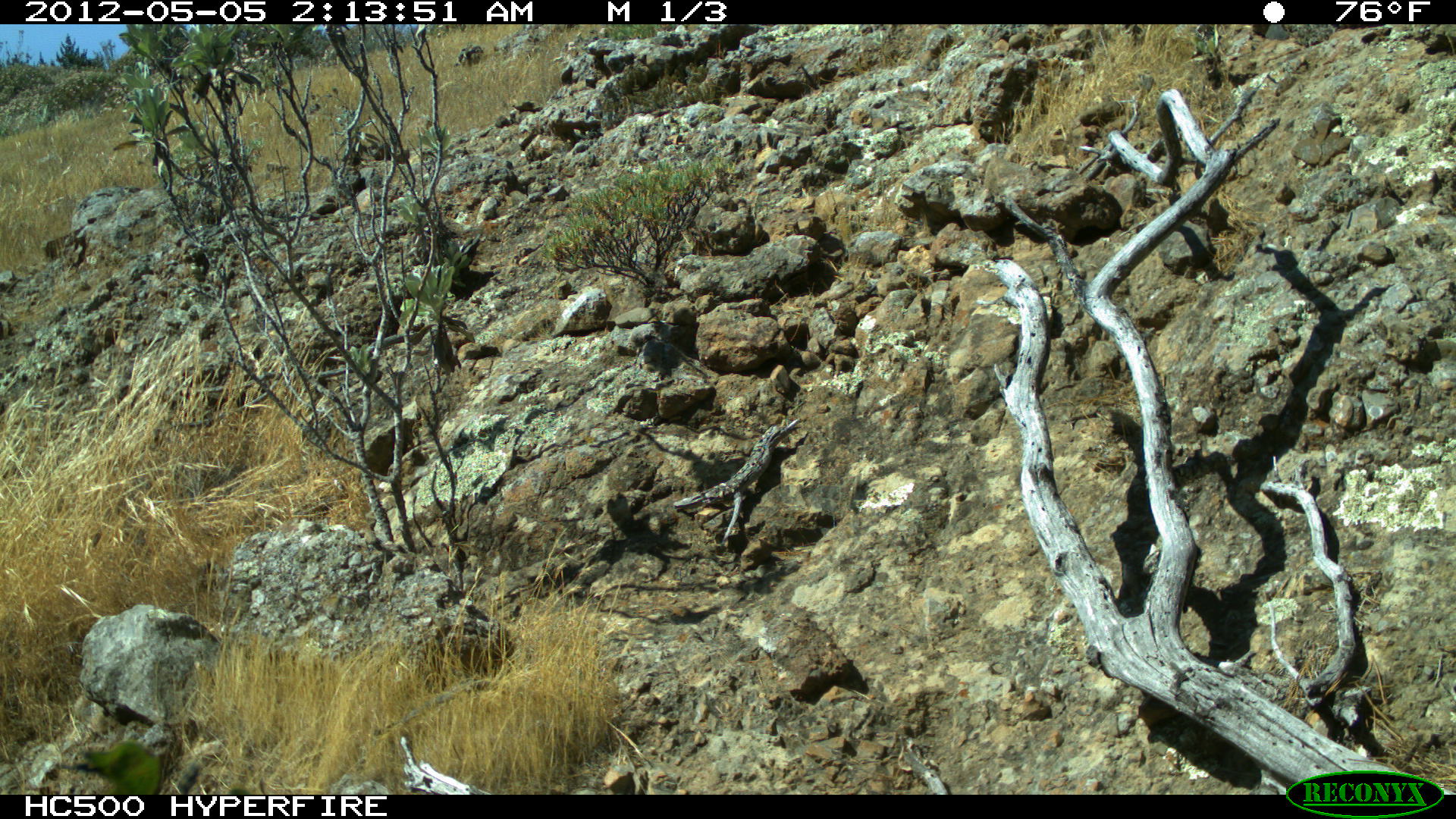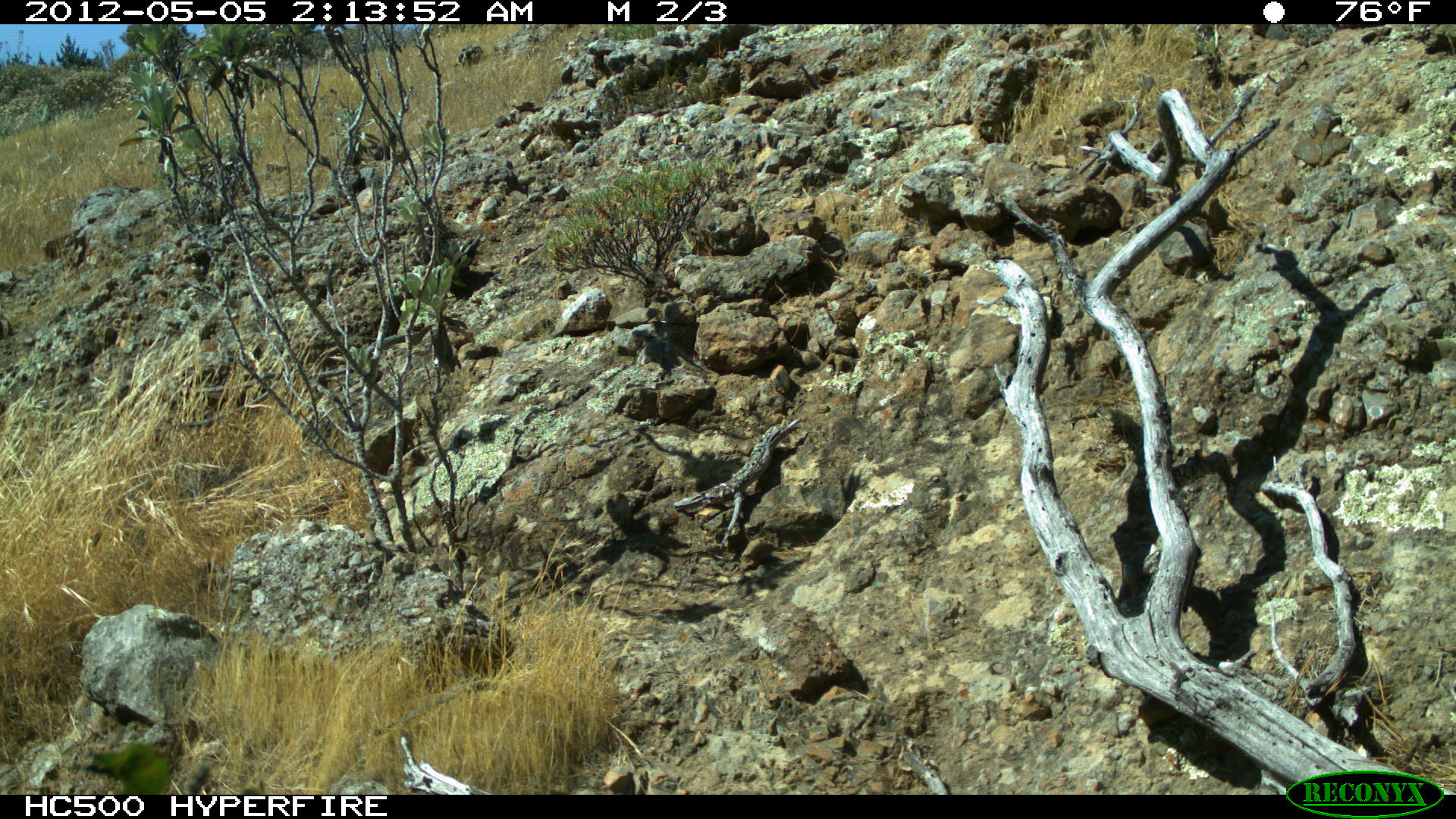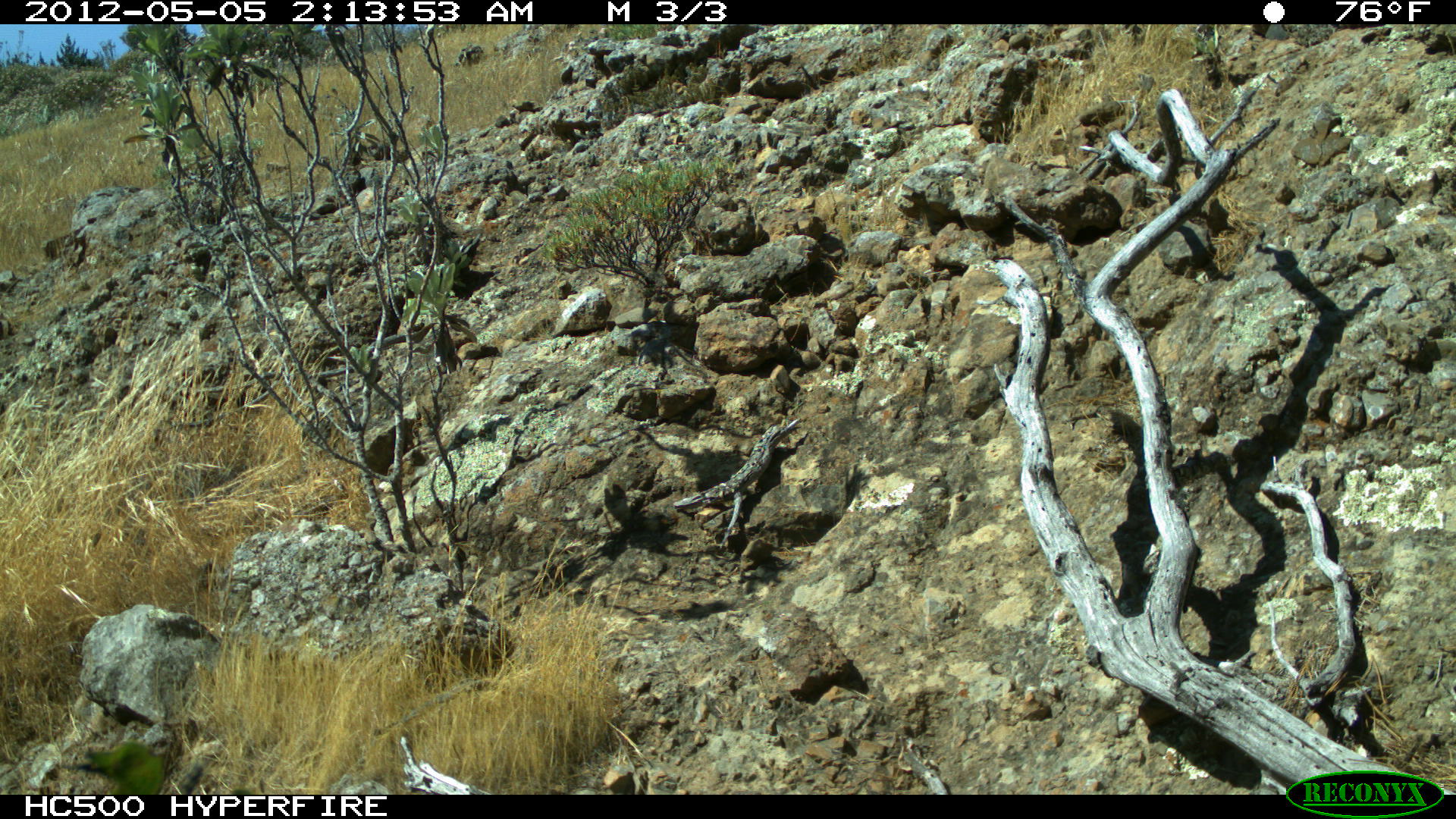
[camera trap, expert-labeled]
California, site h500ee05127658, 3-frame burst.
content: no animal present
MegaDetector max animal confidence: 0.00